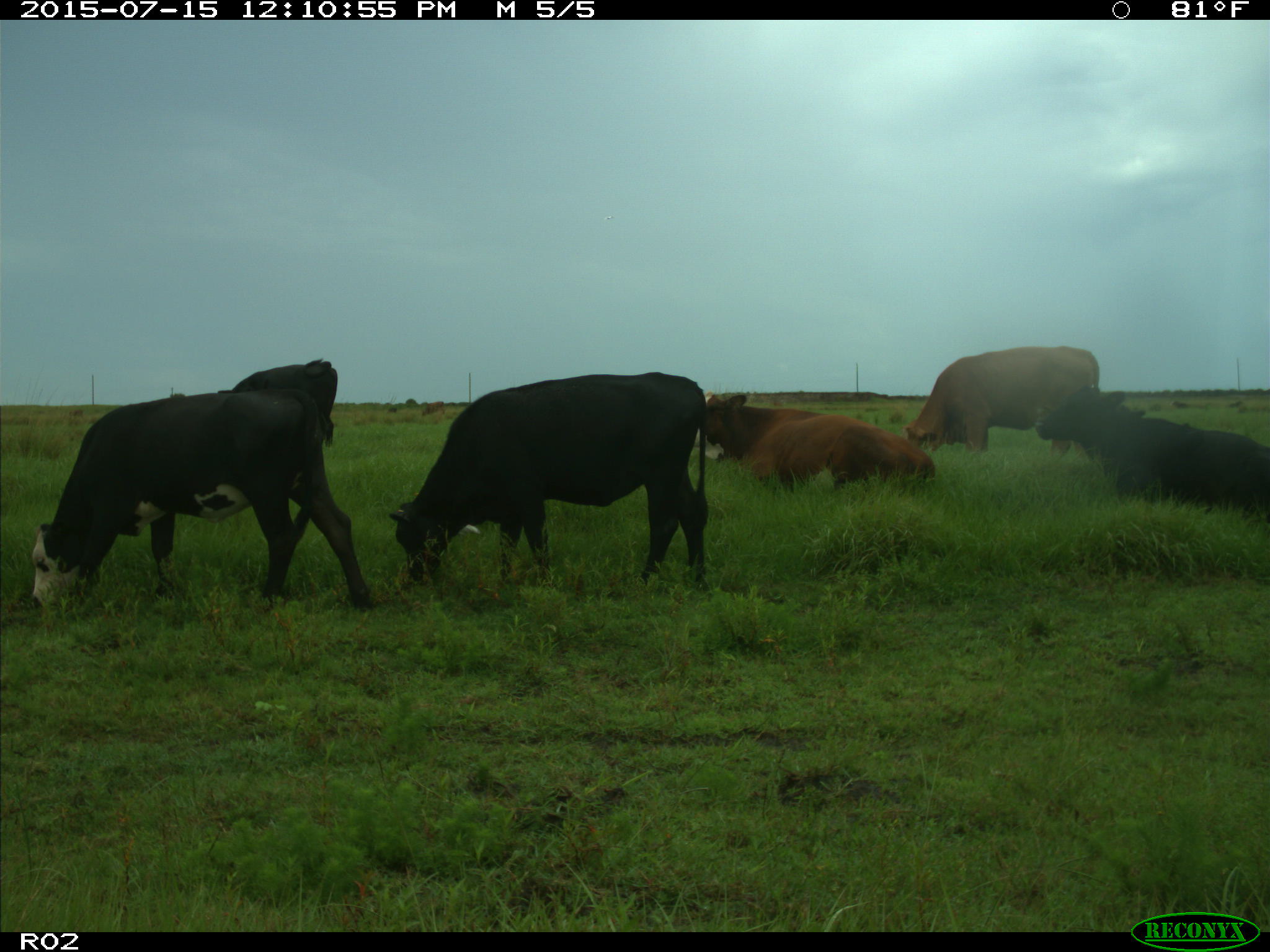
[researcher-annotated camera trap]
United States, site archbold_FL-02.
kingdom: Animalia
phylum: Chordata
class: Mammalia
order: Artiodactyla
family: Bovidae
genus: Bos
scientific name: Bos taurus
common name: domestic cow